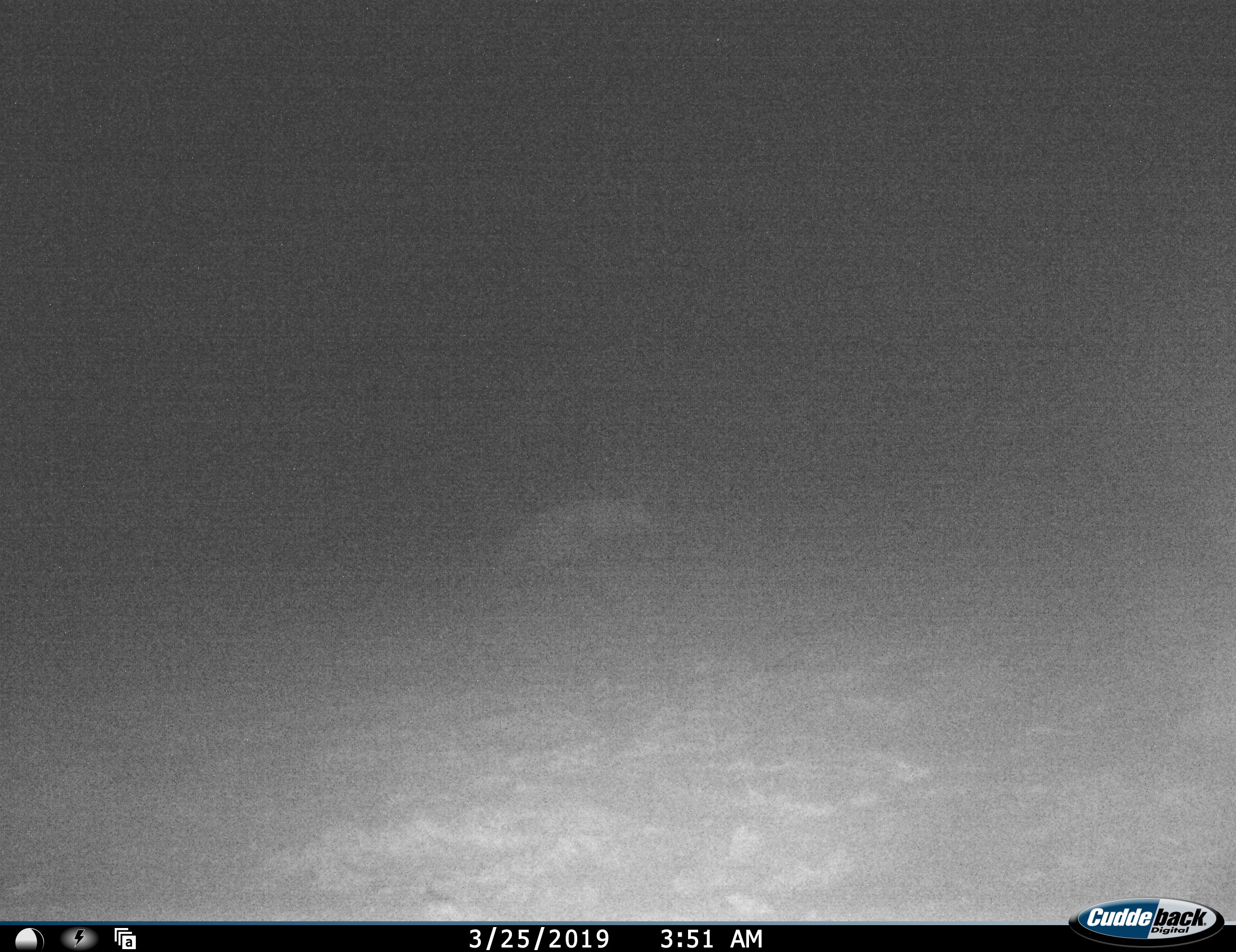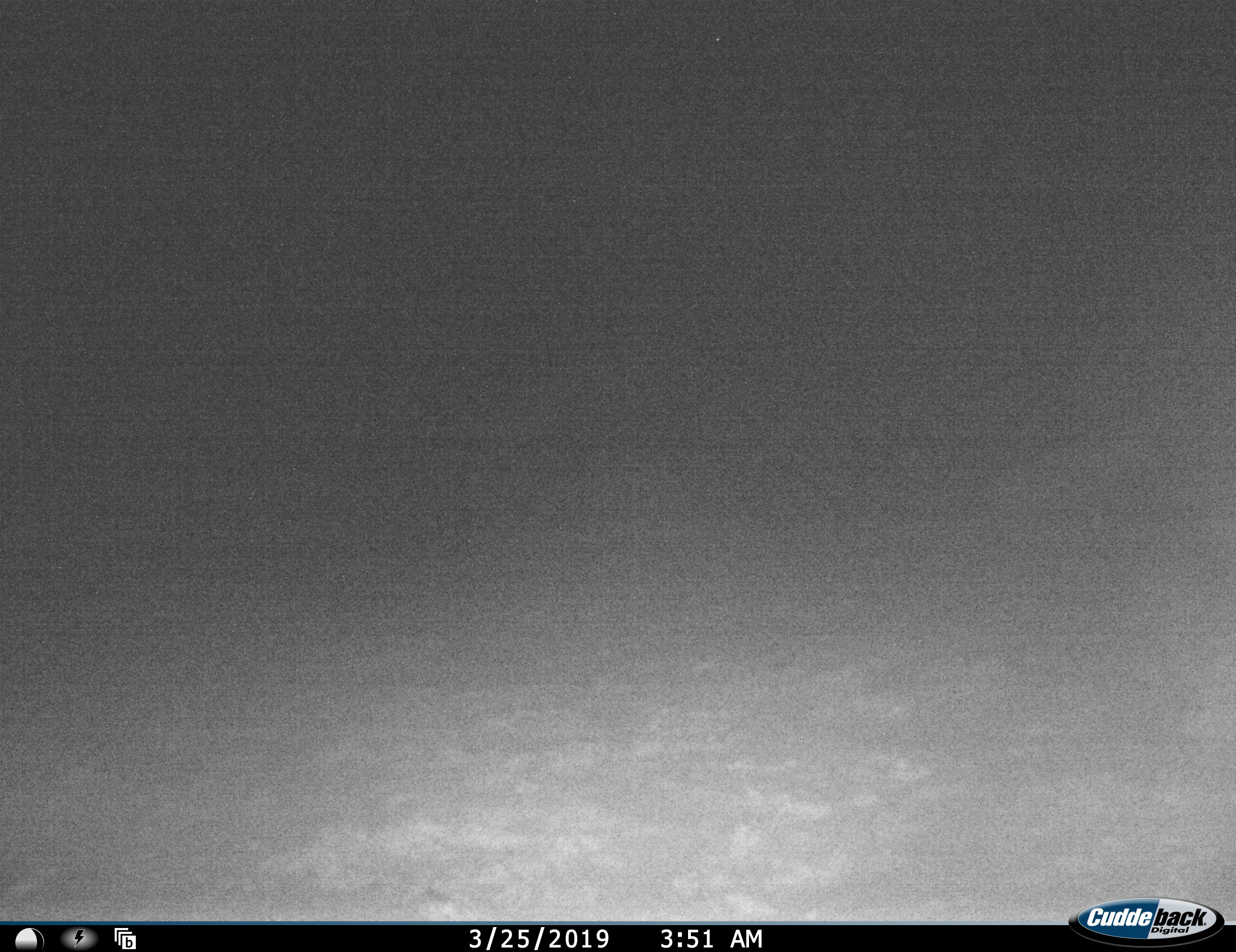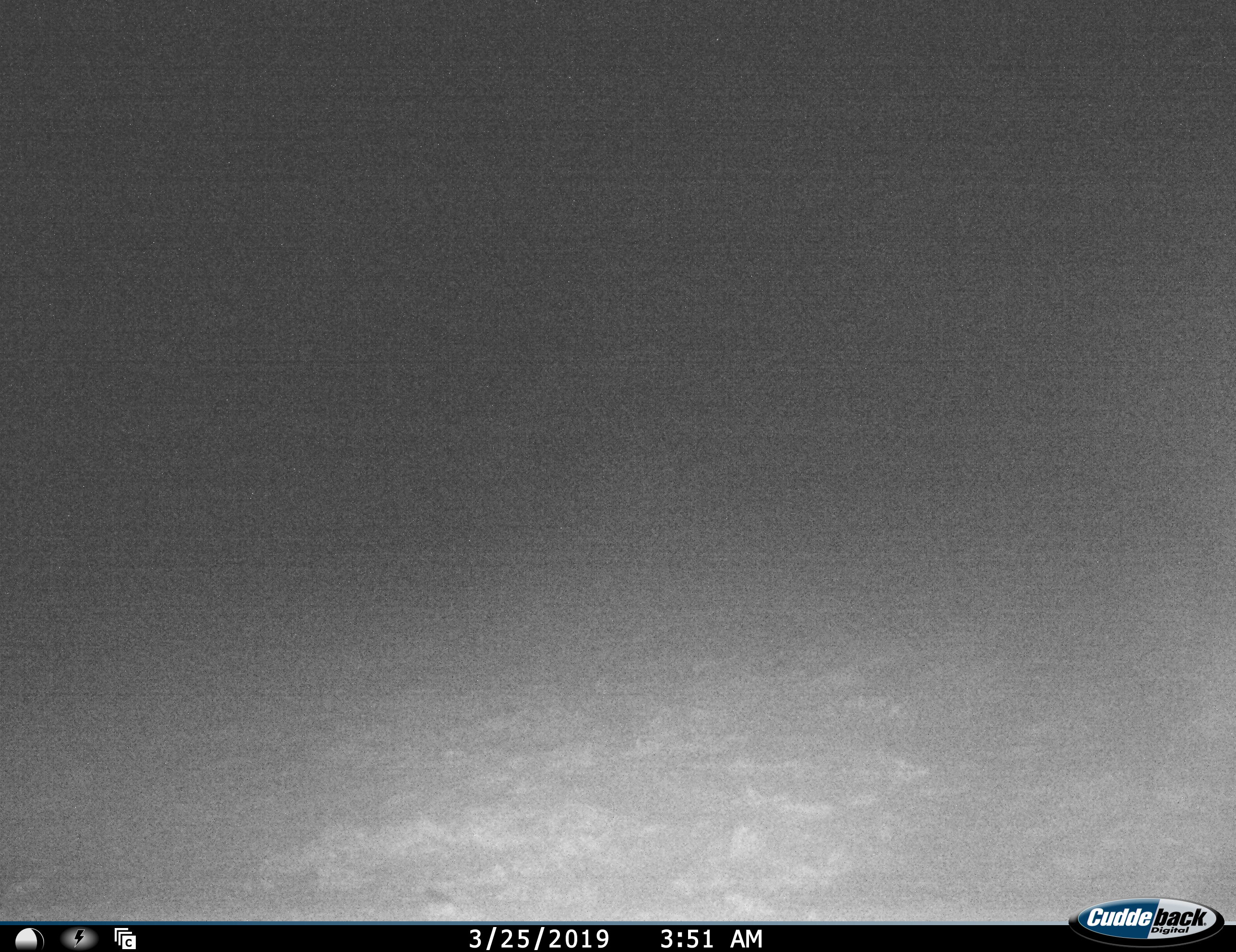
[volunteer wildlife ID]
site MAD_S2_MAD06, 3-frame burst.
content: unidentified animal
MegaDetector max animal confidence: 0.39